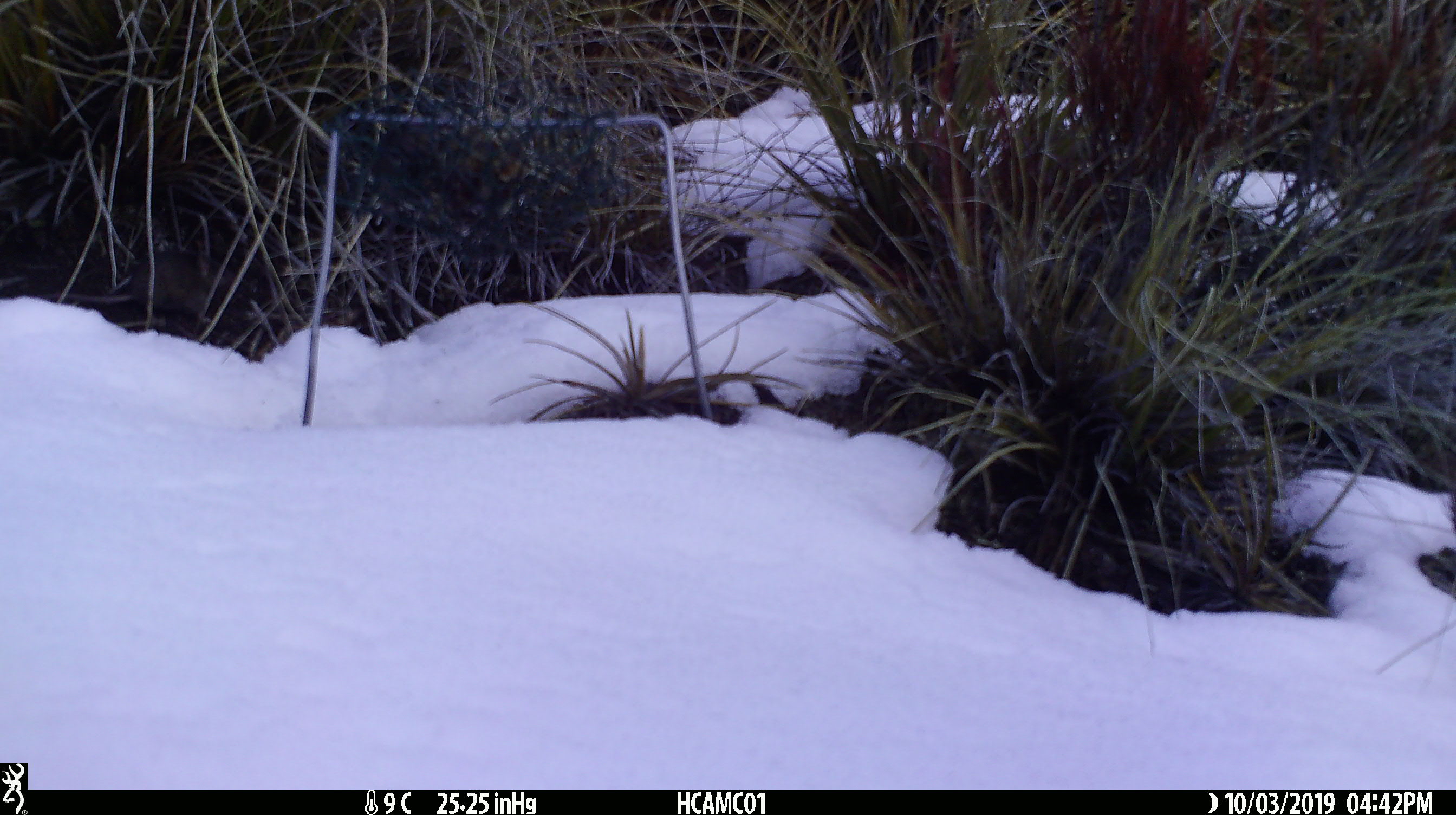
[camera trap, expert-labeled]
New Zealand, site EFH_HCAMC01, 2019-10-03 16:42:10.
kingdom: Animalia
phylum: Chordata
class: Mammalia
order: Rodentia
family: Muridae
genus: Mus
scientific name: Mus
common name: mouse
Mouse (Mus).